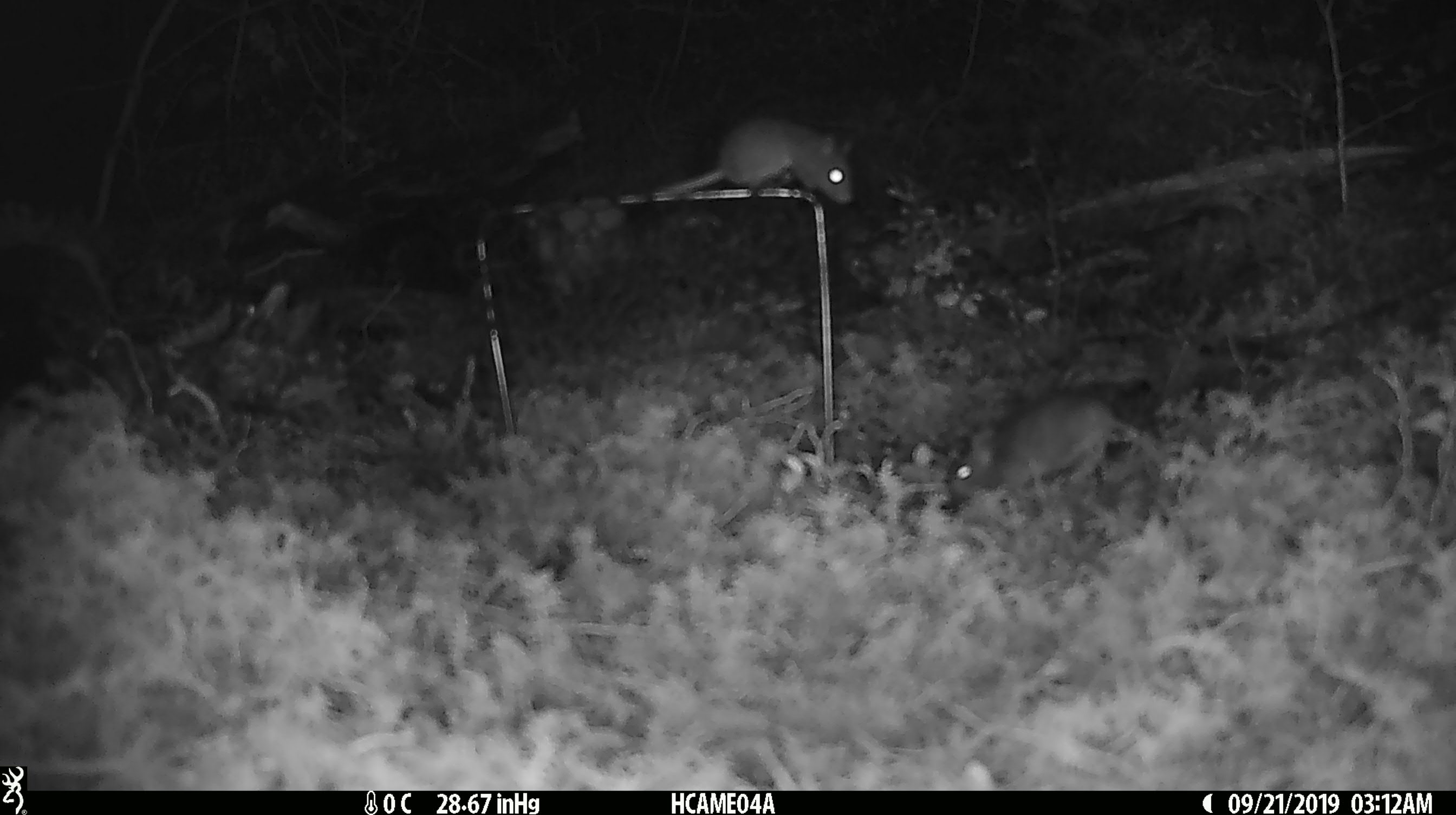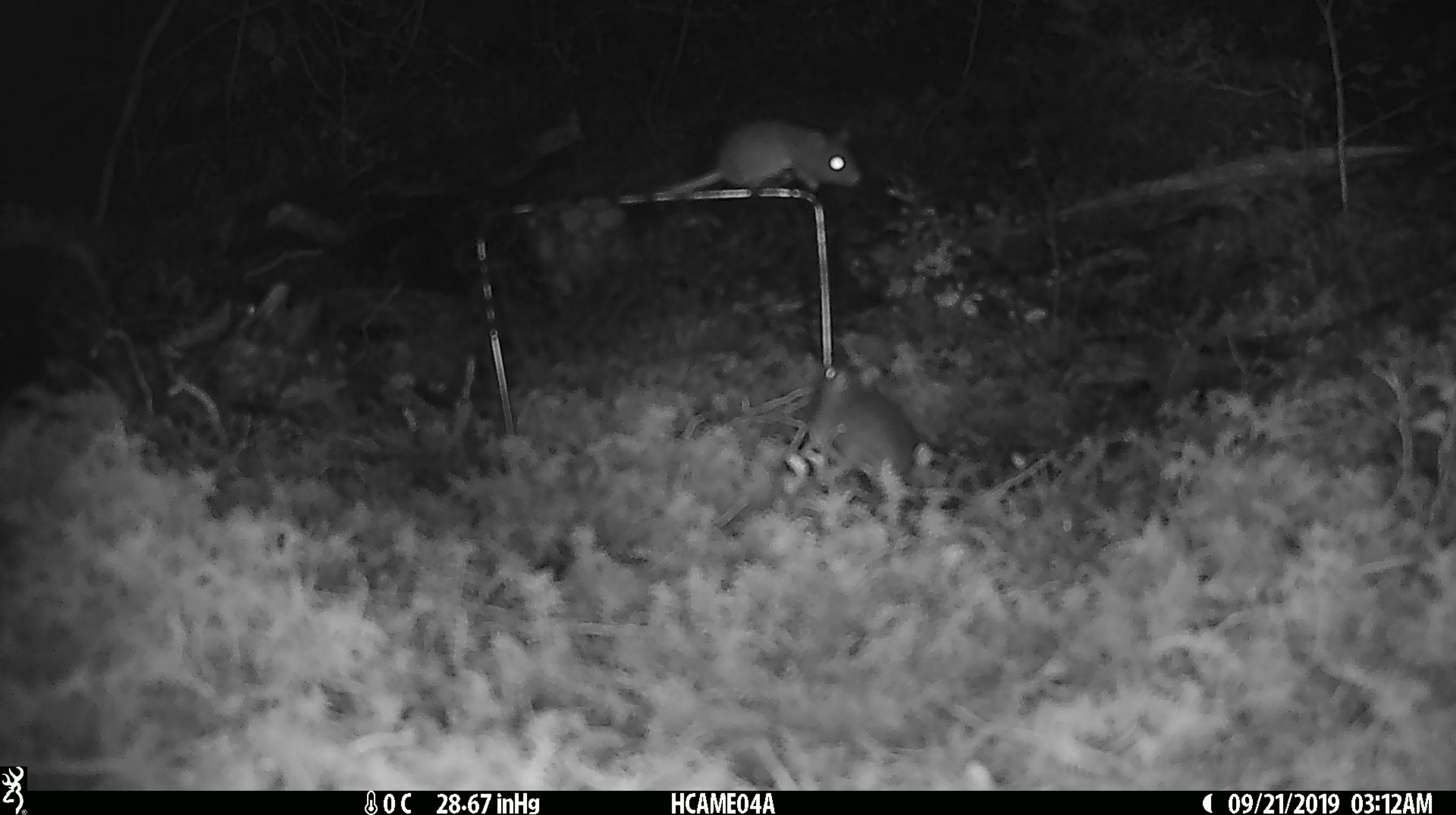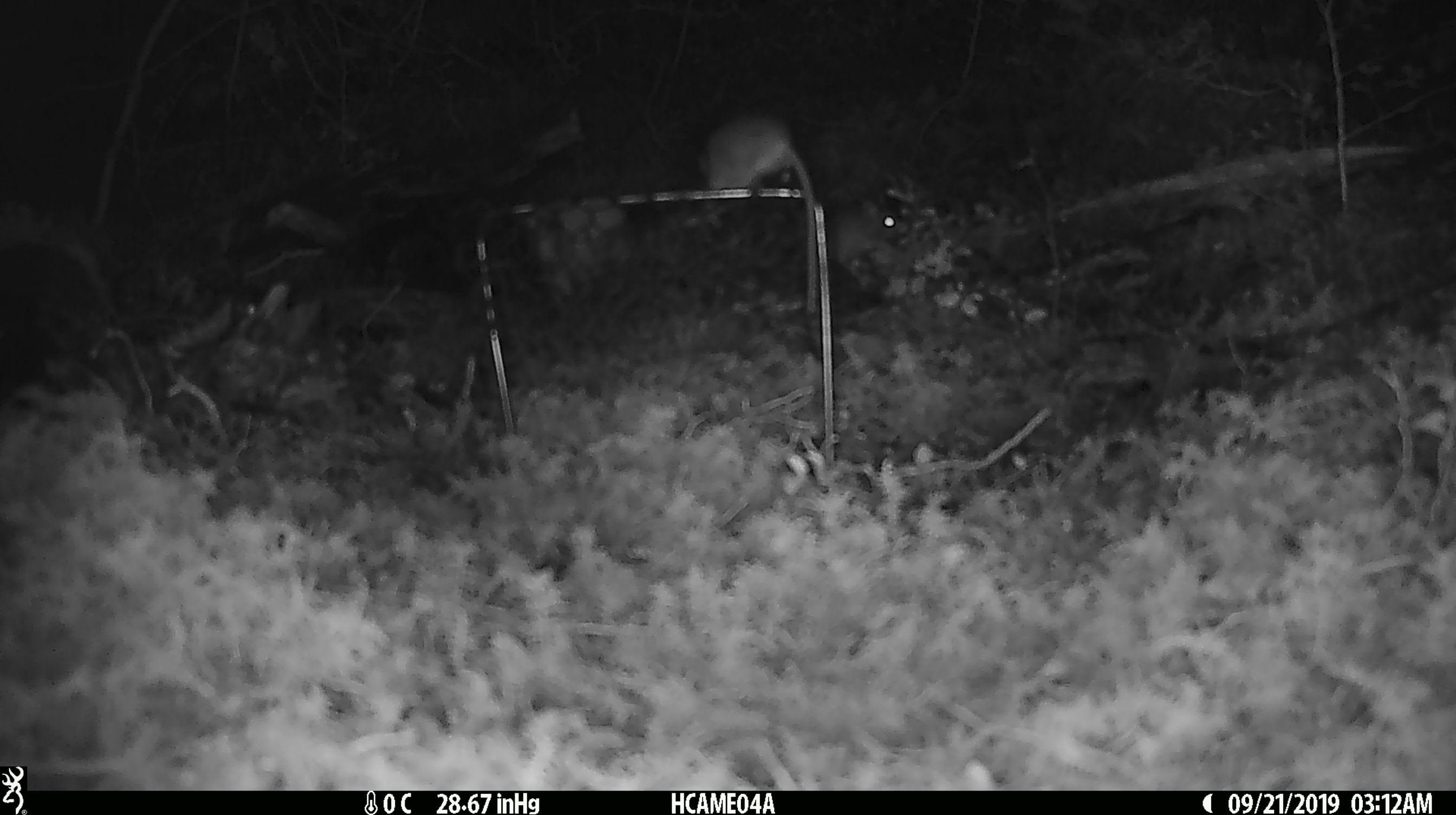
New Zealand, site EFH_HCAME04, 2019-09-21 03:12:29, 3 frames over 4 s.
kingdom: Animalia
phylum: Chordata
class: Mammalia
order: Rodentia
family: Muridae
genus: Mus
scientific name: Mus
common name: mouse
Mouse (Mus).